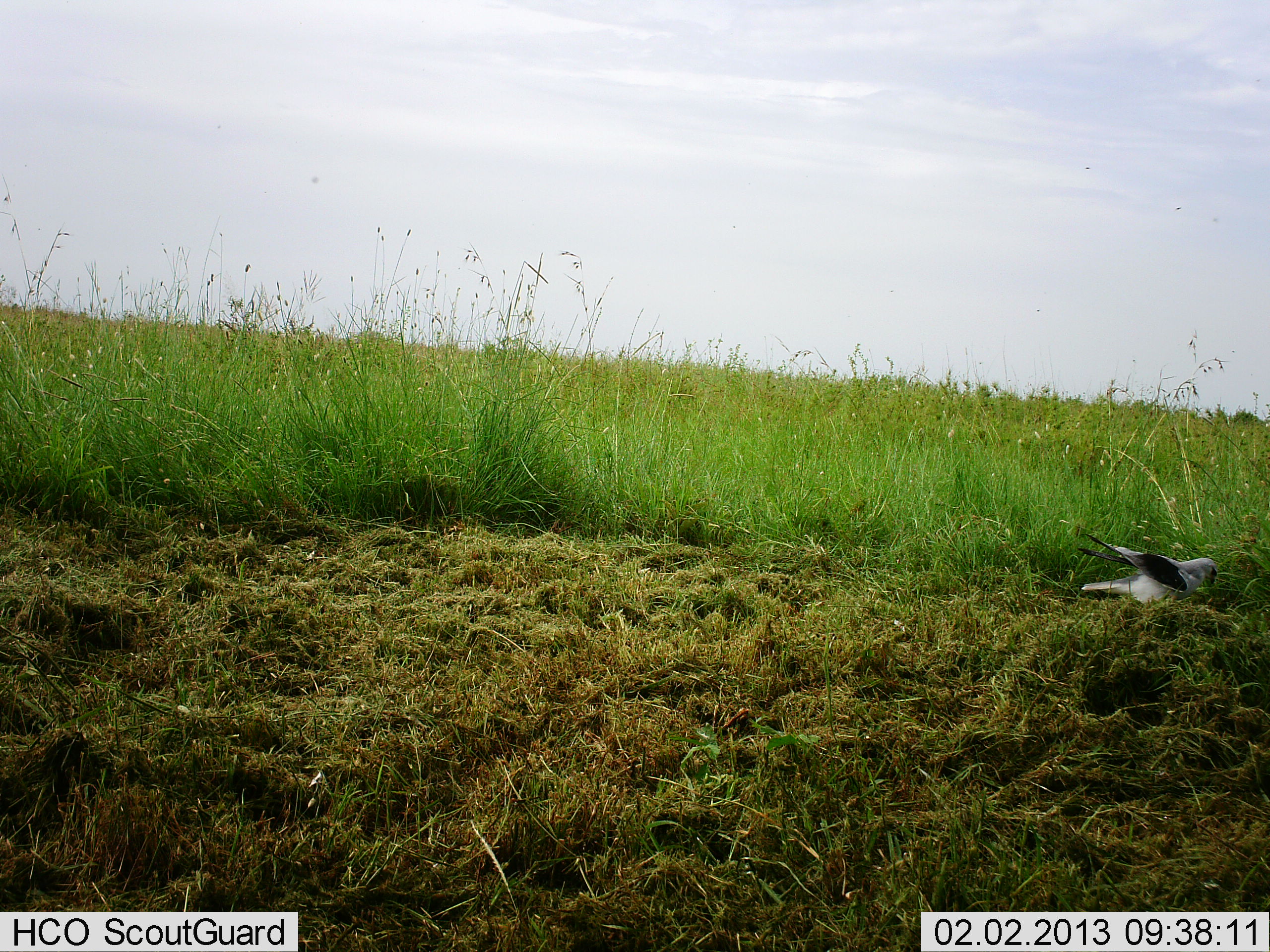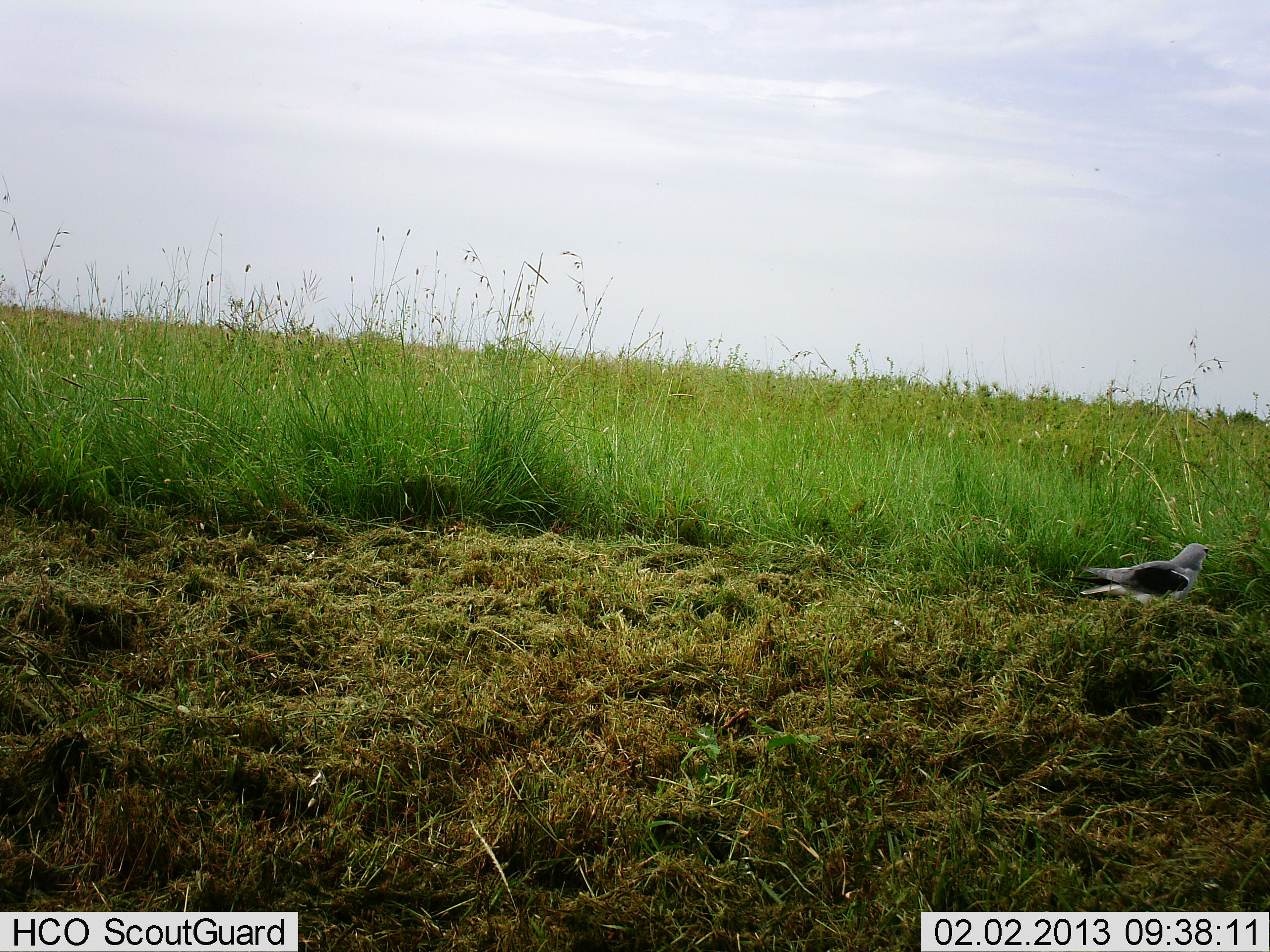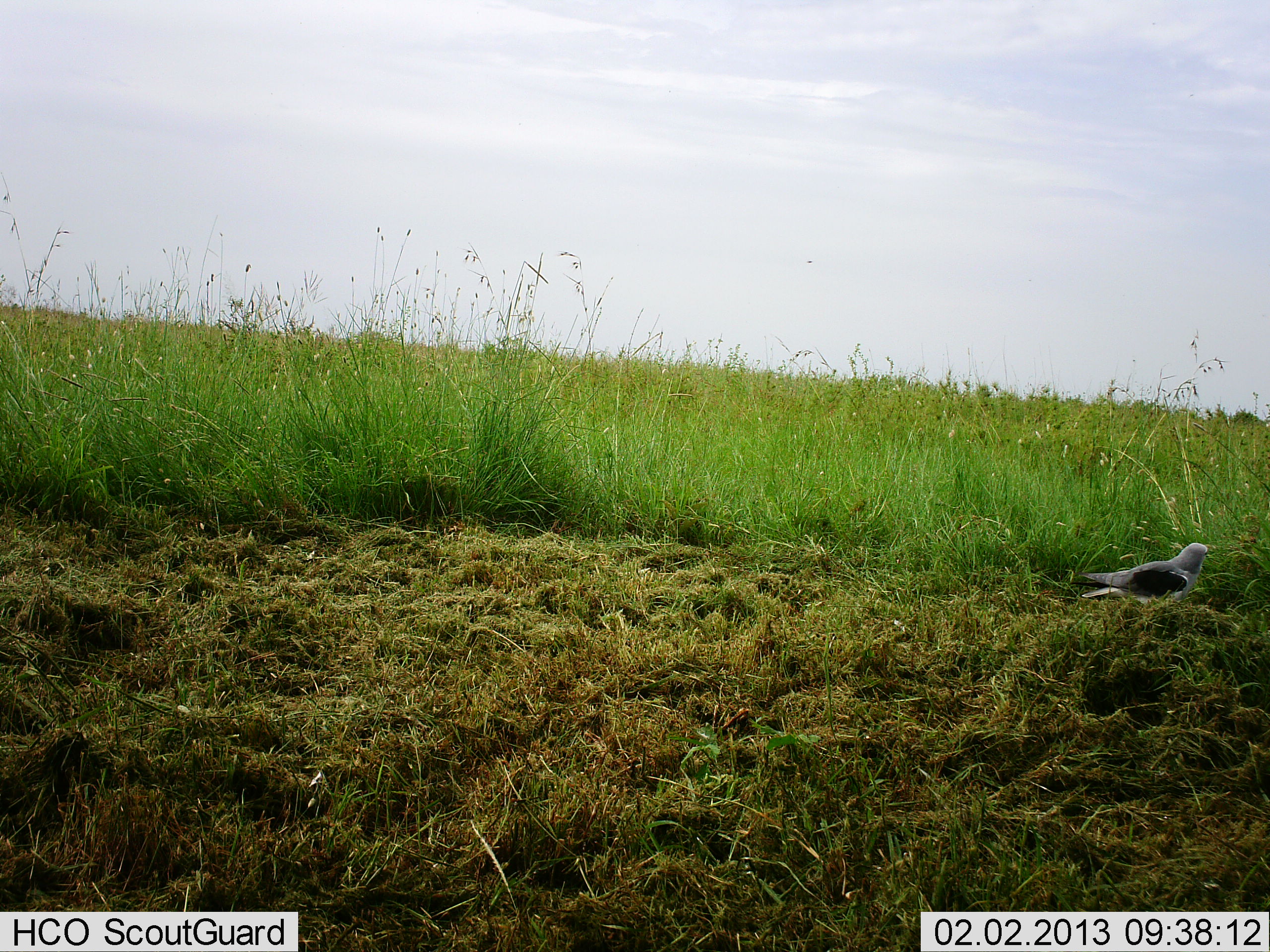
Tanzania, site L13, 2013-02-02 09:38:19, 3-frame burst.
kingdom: Animalia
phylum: Chordata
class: Aves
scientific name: Aves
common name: bird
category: otherbird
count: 1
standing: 75%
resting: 0%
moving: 6%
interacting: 0%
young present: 0%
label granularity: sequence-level